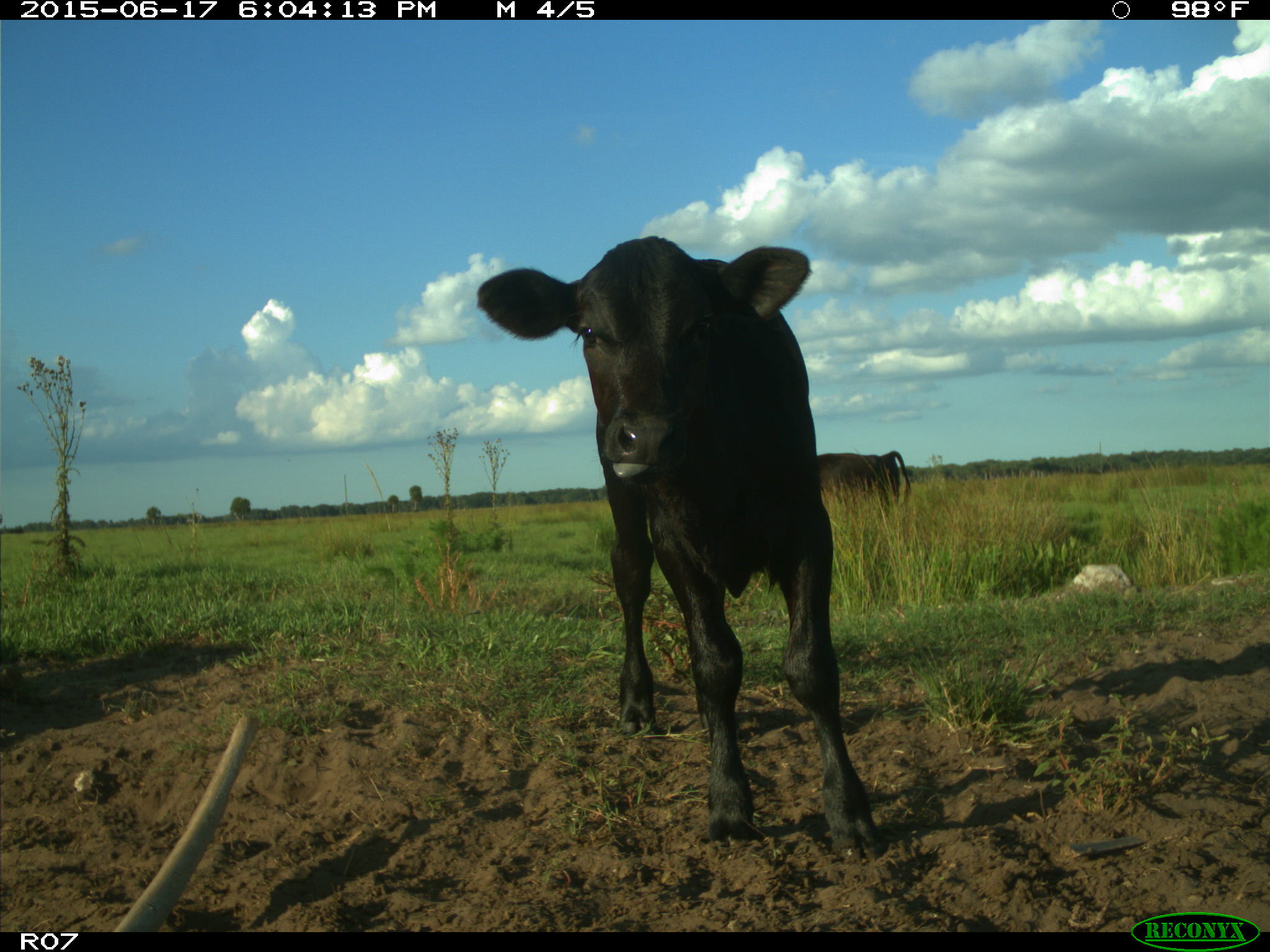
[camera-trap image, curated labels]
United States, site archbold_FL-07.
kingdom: Animalia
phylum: Chordata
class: Mammalia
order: Artiodactyla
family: Bovidae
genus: Bos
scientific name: Bos taurus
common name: domestic cow